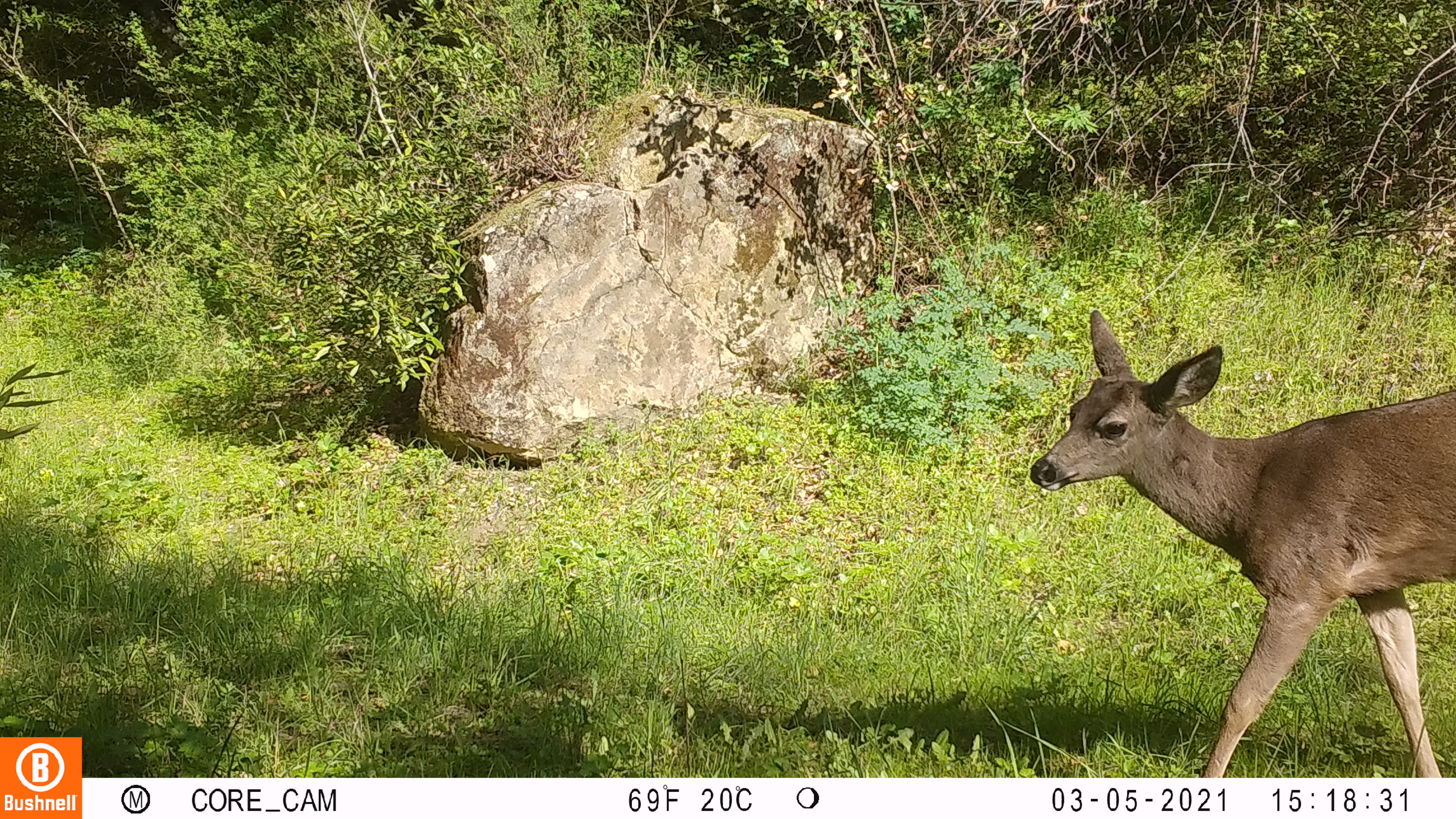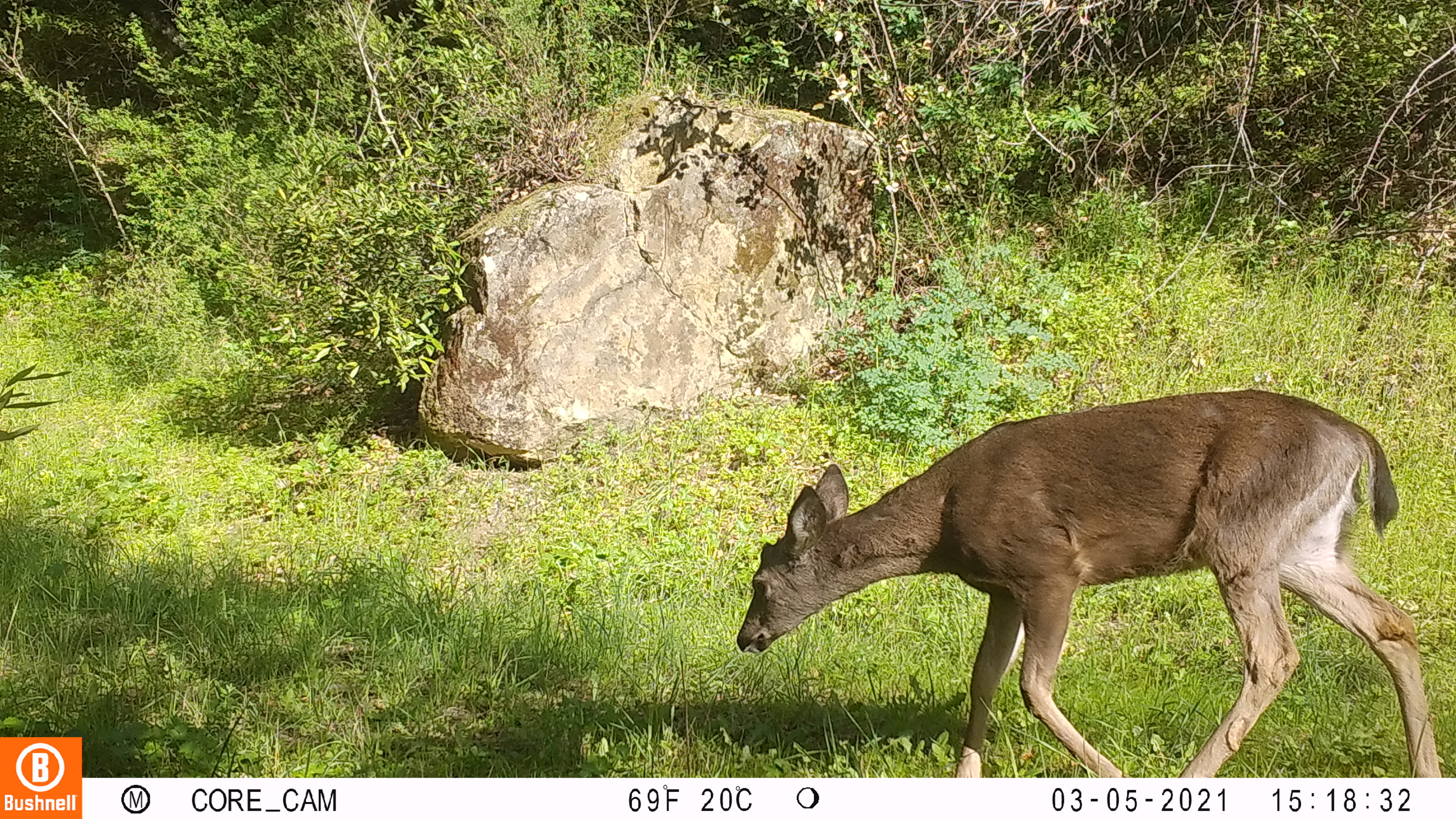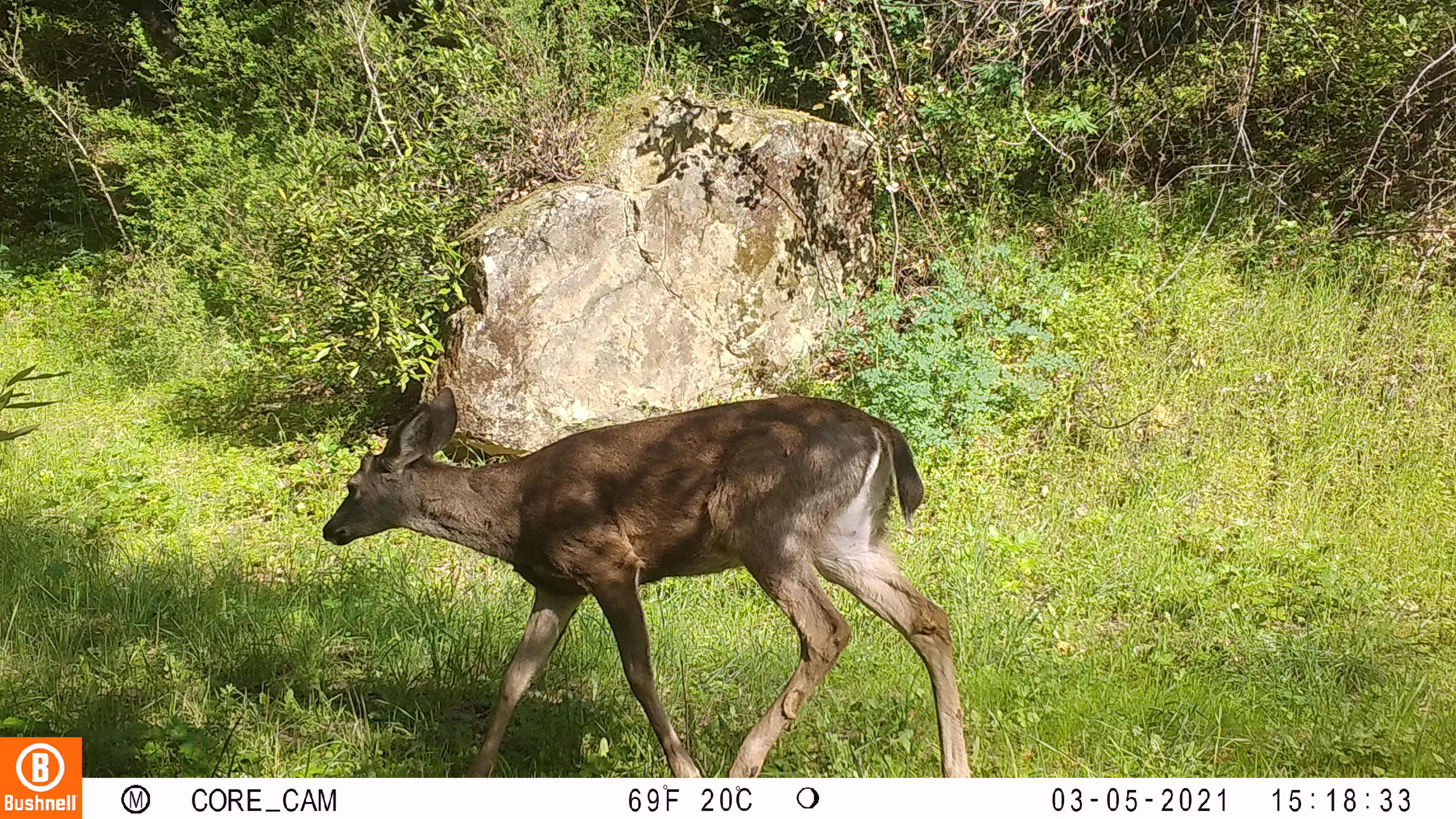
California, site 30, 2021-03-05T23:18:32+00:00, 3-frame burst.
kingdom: Animalia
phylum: Chordata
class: Mammalia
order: Artiodactyla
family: Cervidae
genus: Odocoileus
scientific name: Odocoileus hemionus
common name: mule deer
Mule deer (Odocoileus hemionus).